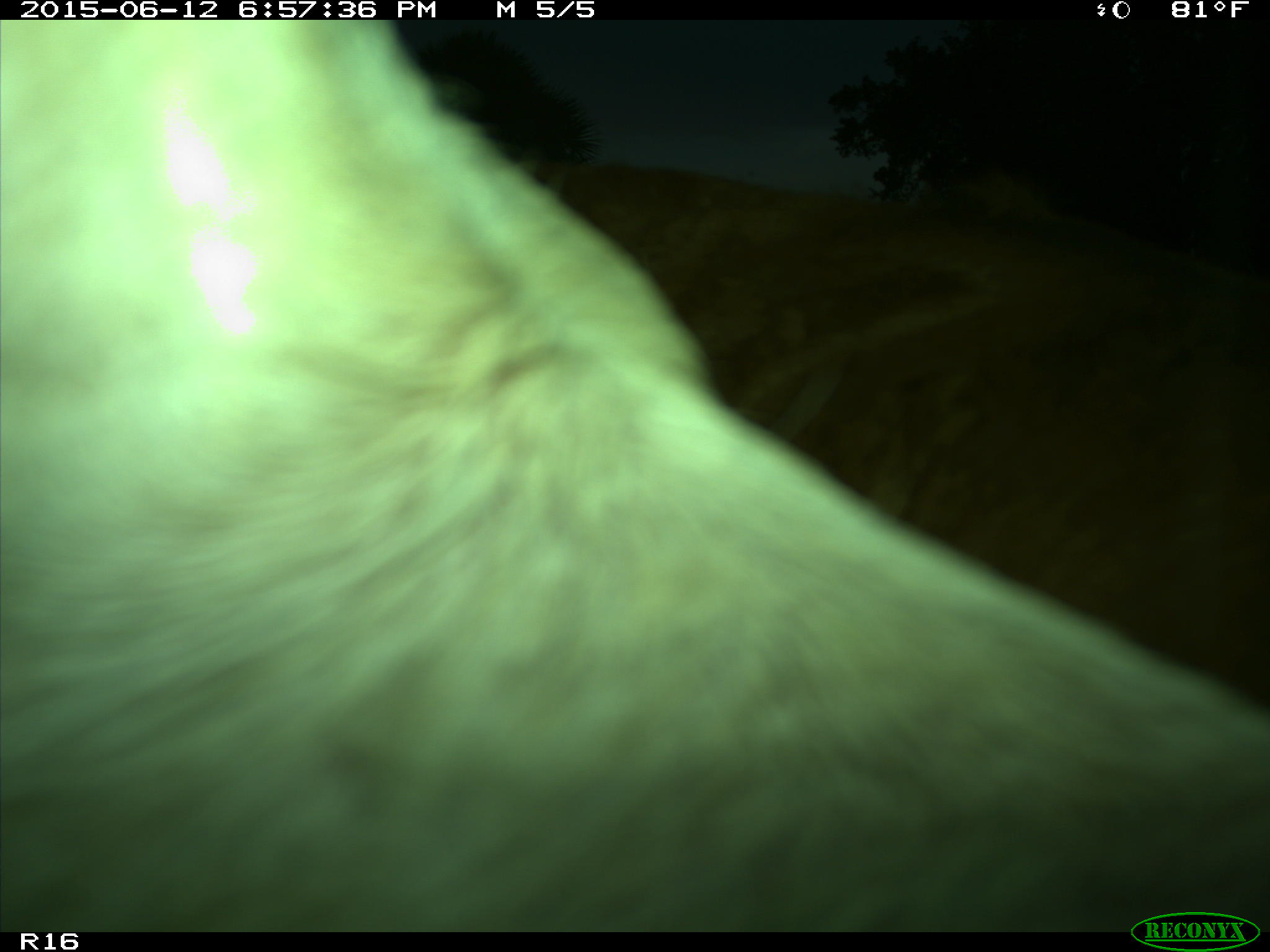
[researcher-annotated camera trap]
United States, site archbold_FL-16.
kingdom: Animalia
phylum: Chordata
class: Mammalia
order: Artiodactyla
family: Bovidae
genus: Bos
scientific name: Bos taurus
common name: domestic cow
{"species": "Bos taurus (domestic cow)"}